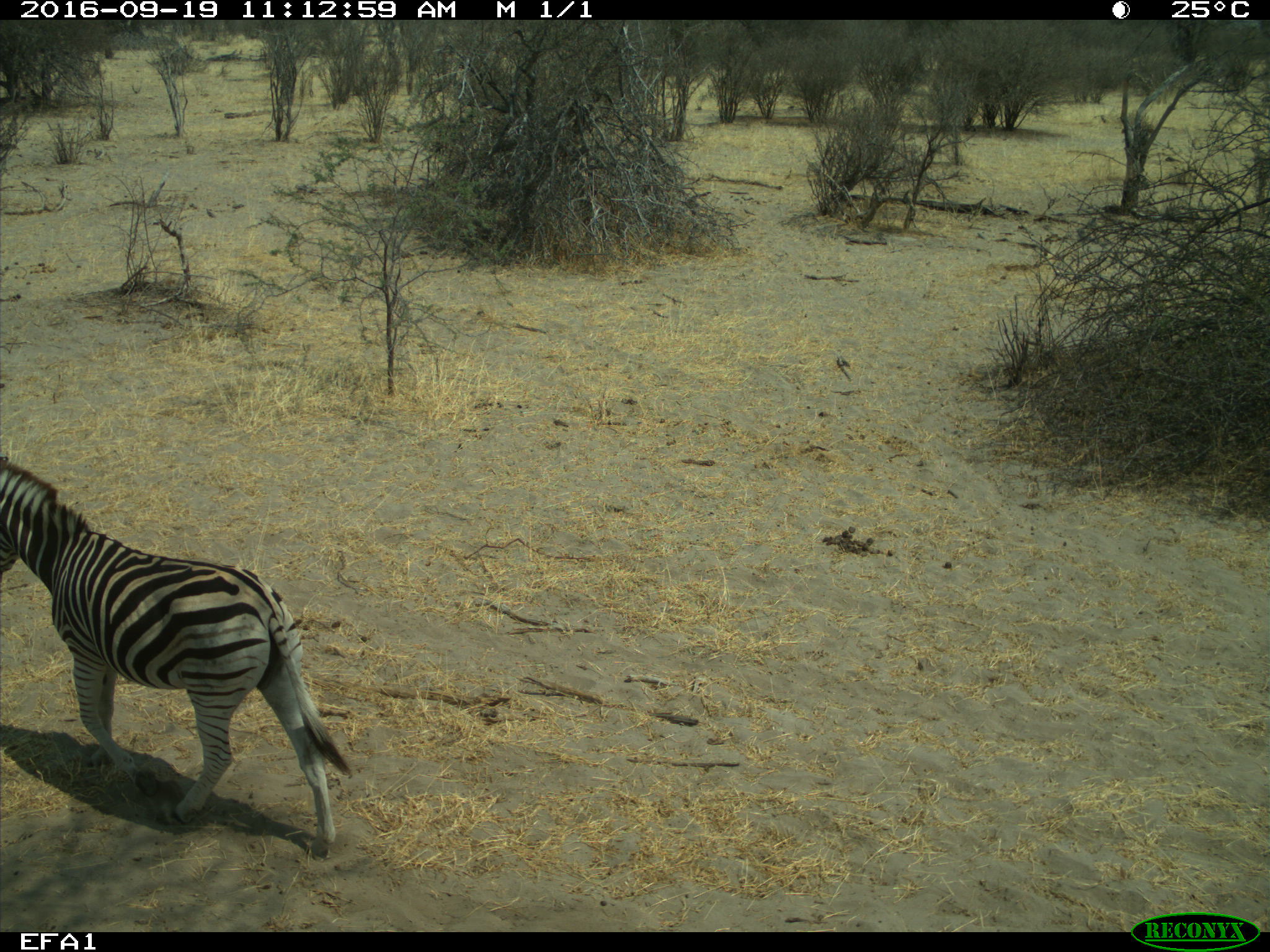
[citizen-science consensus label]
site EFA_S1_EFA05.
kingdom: Animalia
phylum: Chordata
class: Mammalia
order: Perissodactyla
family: Equidae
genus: Equus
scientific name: Equus quagga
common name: plains zebra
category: zebraplains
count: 1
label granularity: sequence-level